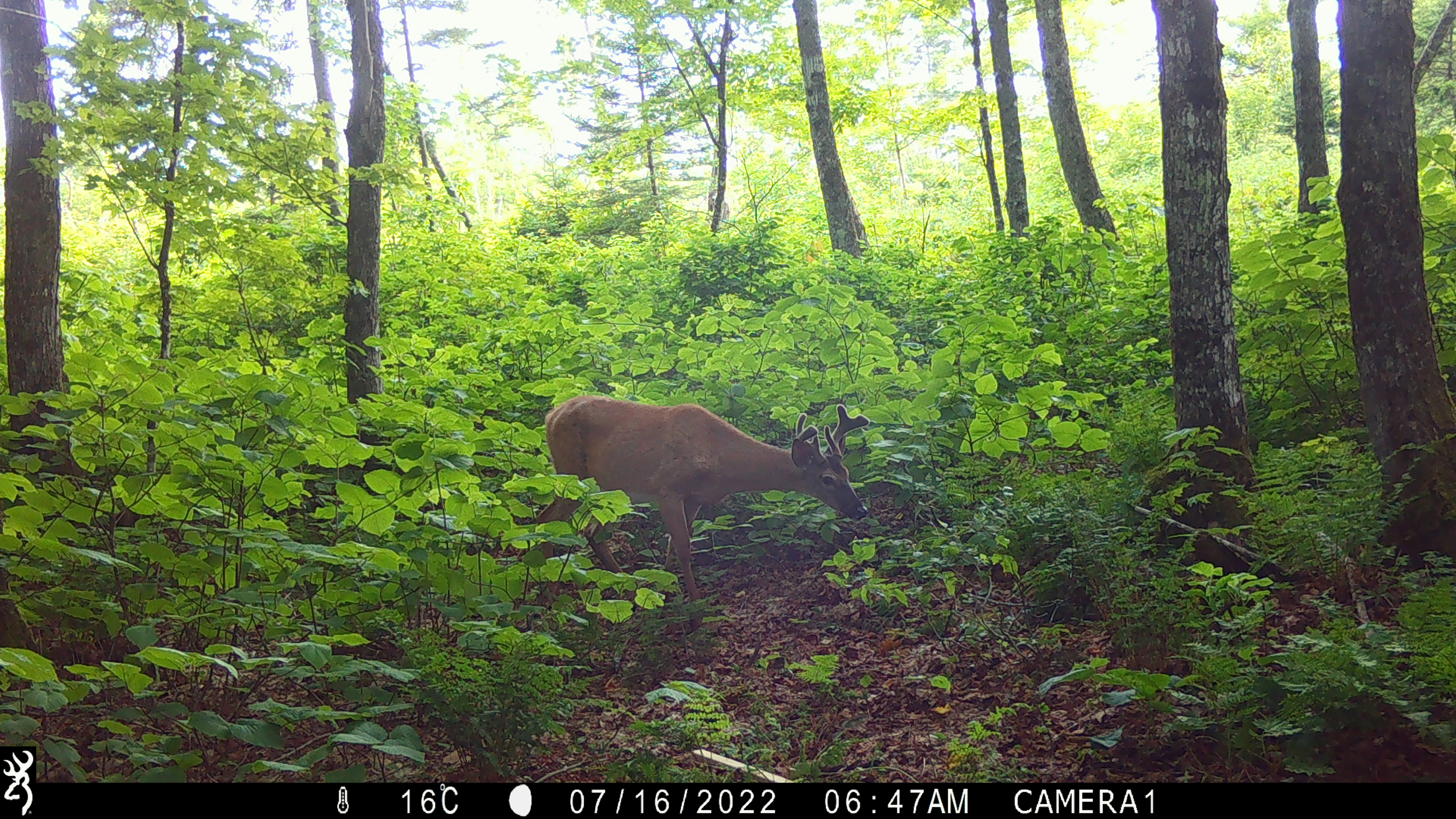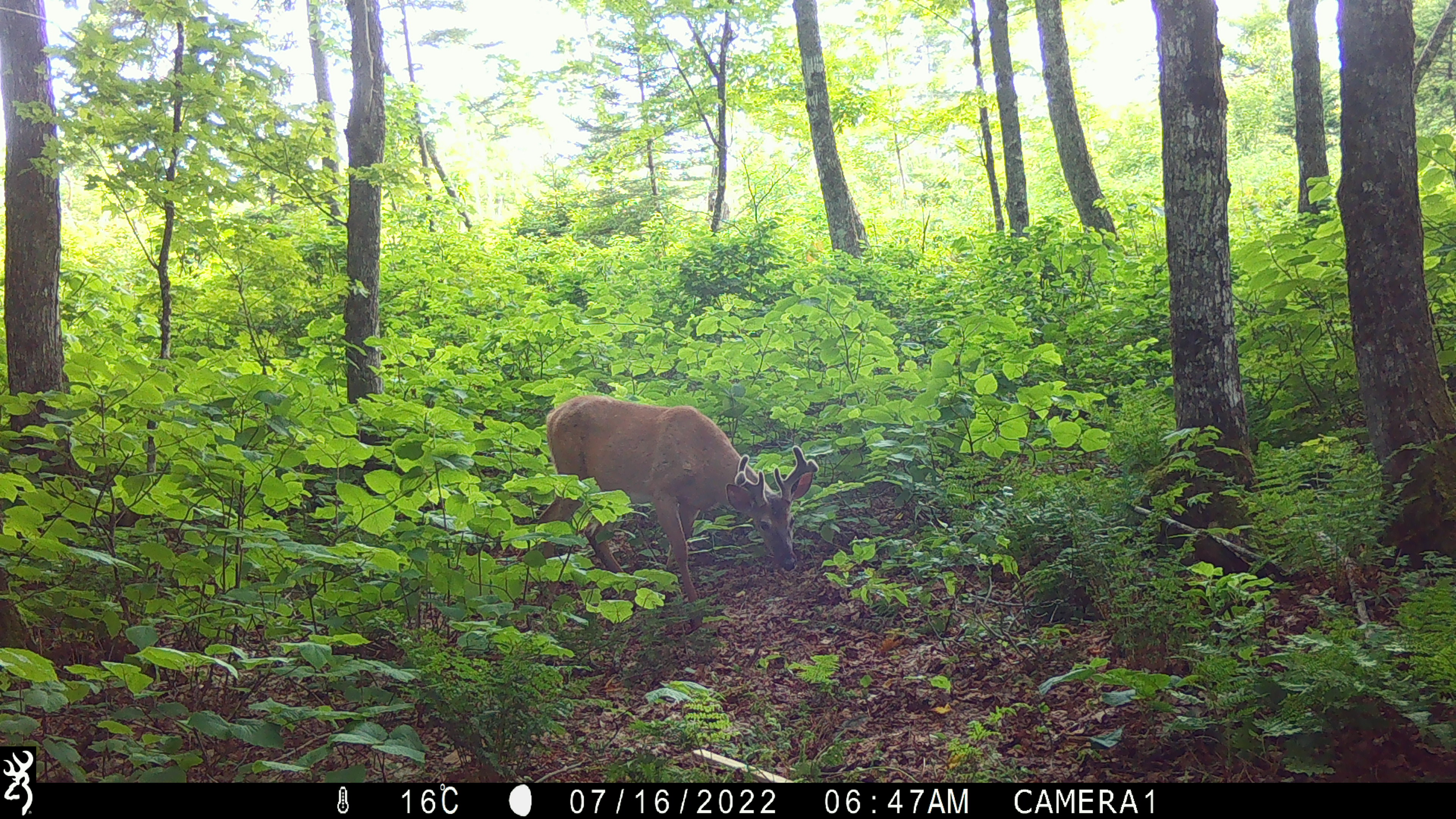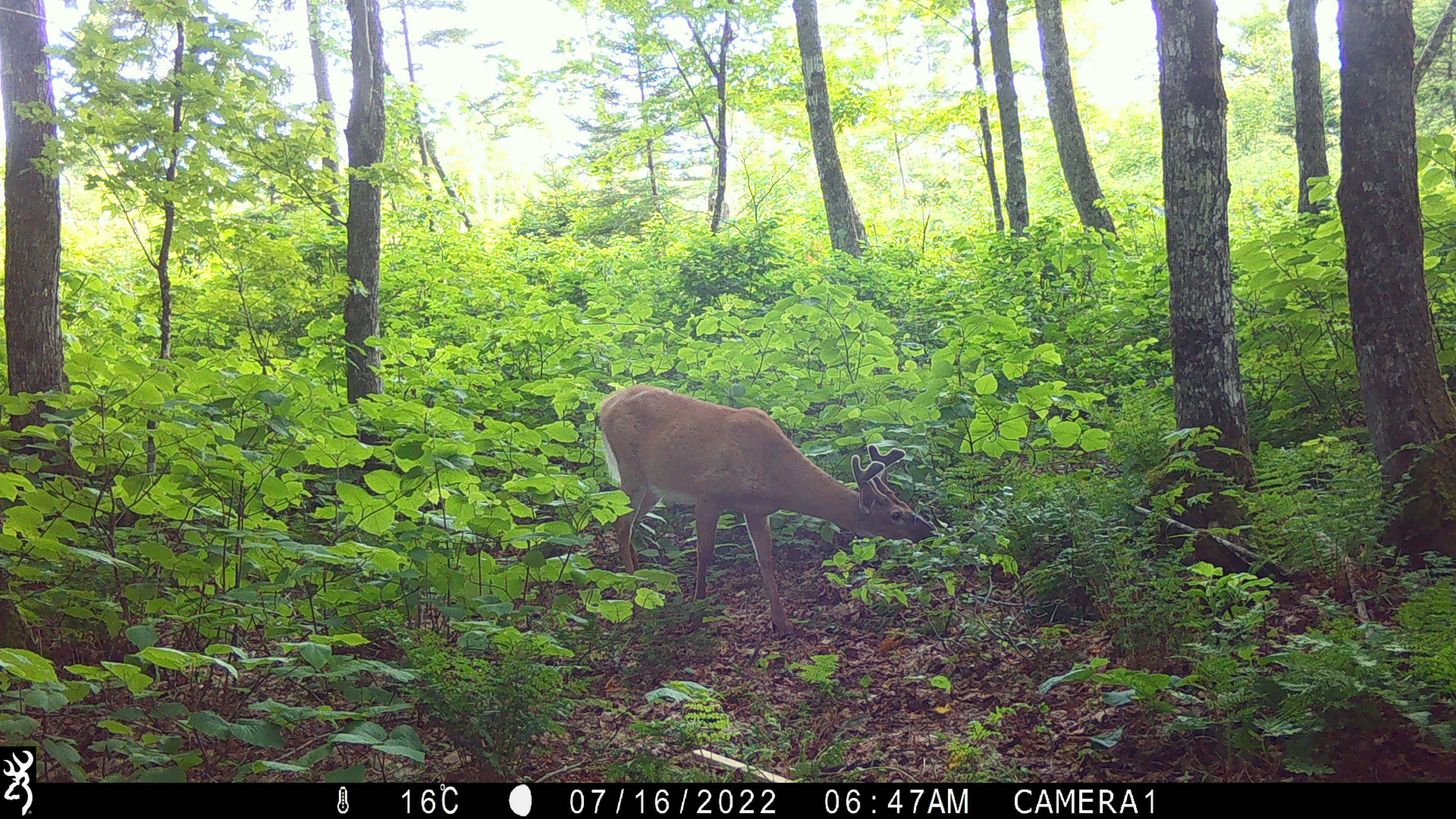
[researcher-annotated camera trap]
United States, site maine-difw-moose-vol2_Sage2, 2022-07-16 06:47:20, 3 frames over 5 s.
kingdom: Animalia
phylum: Chordata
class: Mammalia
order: Artiodactyla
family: Cervidae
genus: Odocoileus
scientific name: Odocoileus virginianus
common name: white-tailed deer